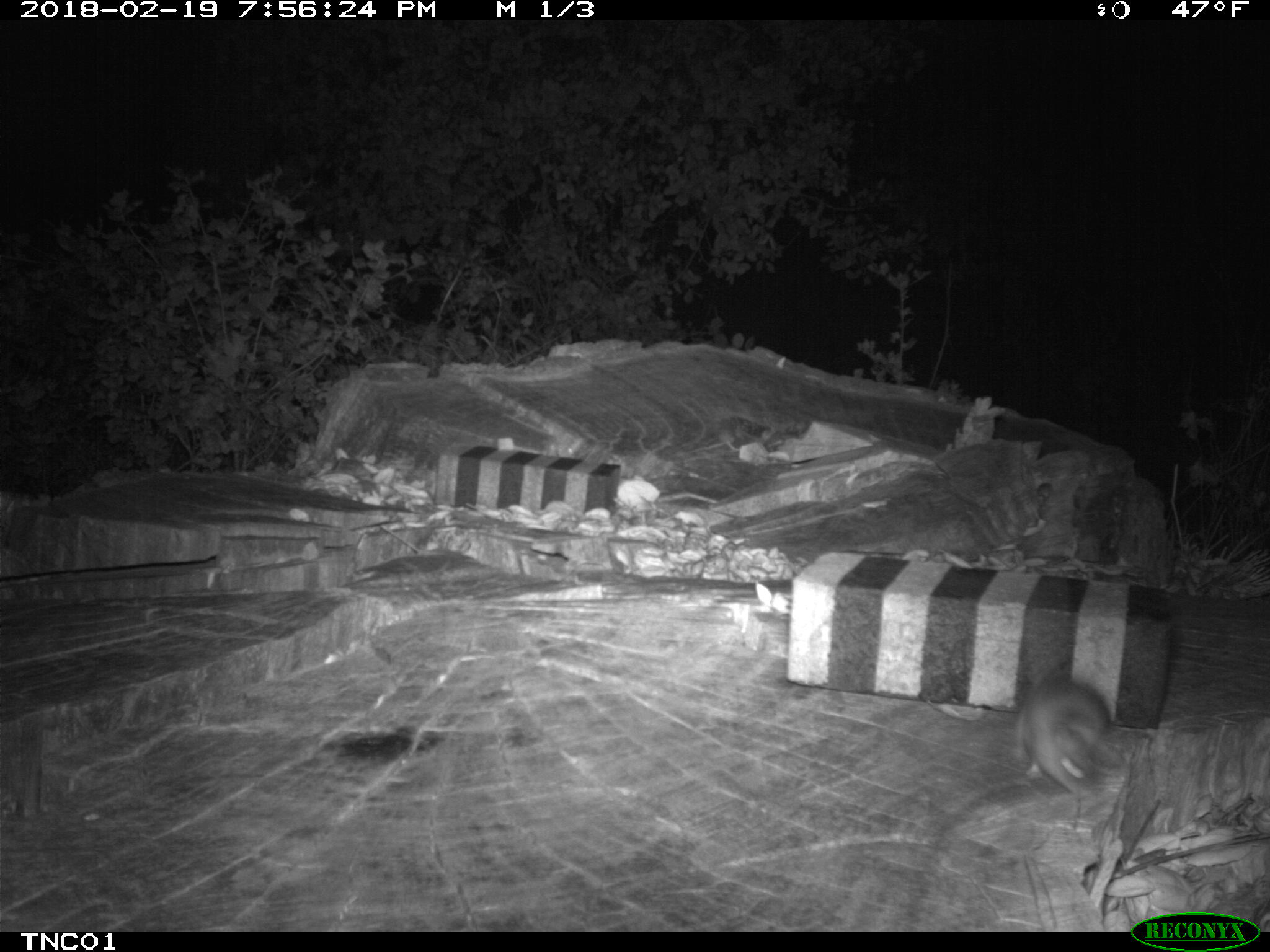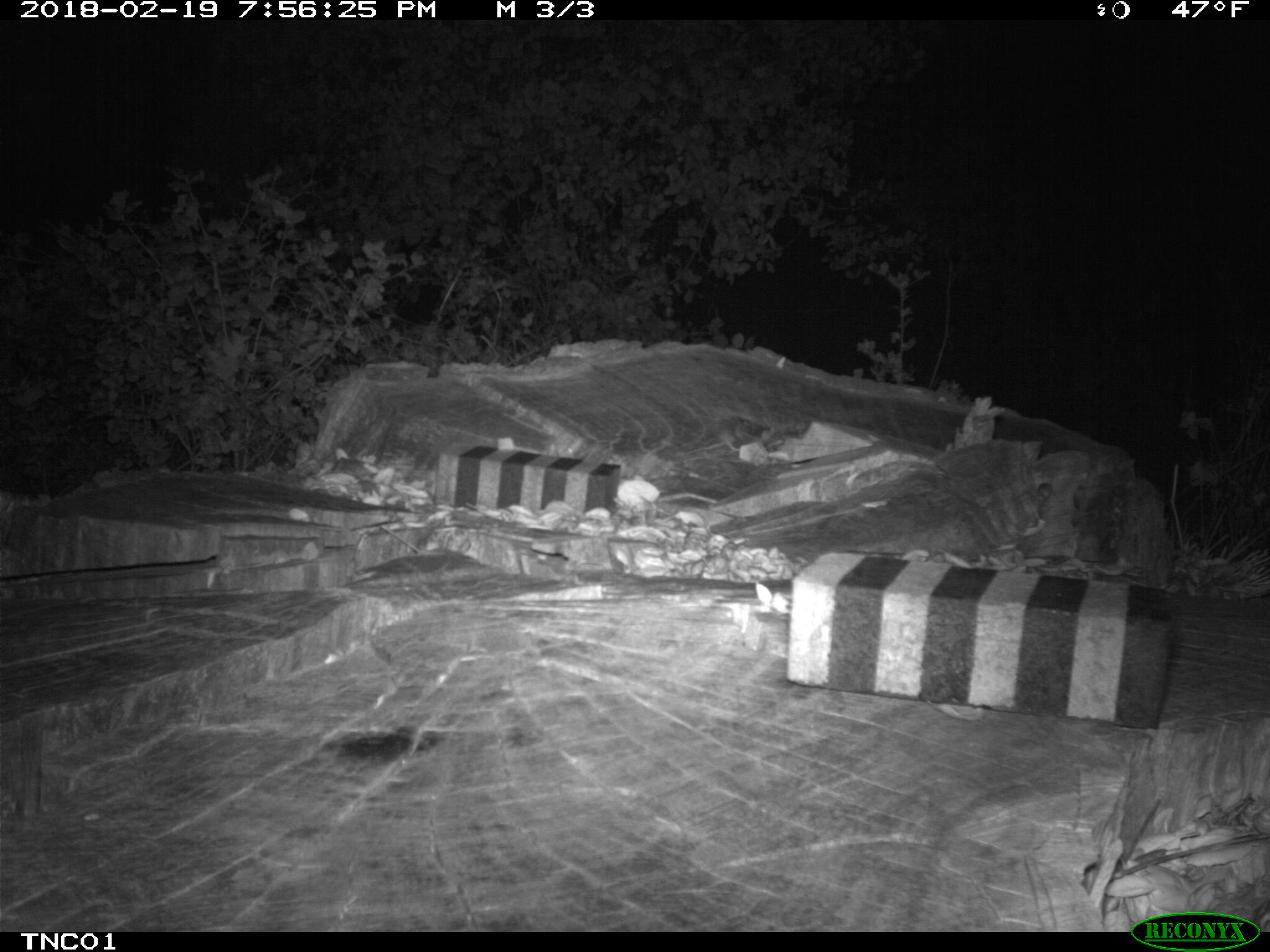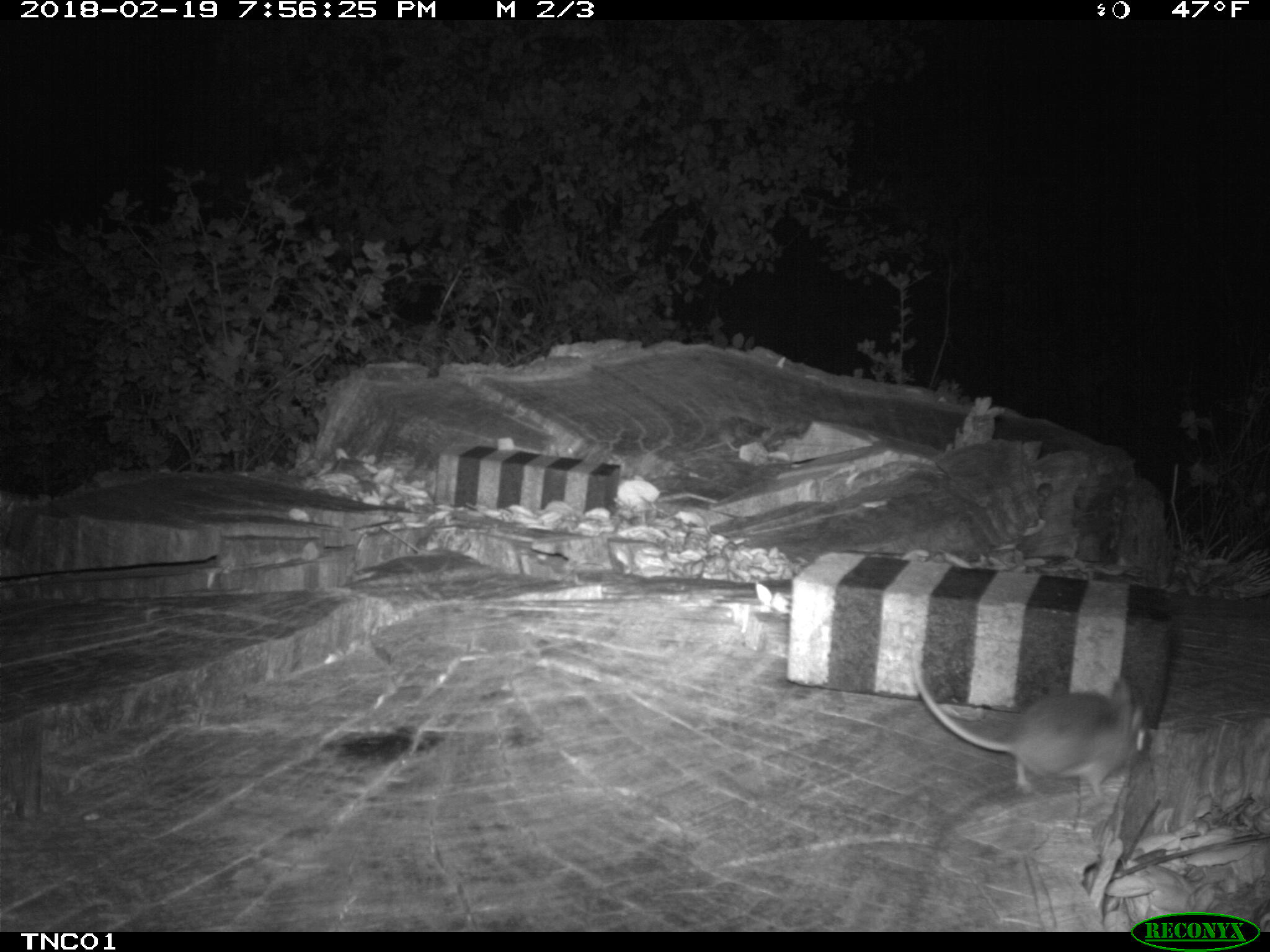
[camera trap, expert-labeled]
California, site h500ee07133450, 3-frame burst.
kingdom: Animalia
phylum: Chordata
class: Mammalia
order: Rodentia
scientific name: Rodentia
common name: rodent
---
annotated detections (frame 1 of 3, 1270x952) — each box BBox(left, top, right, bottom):
rodent: BBox(1014, 678, 1111, 790)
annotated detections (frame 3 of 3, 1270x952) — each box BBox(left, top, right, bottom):
rodent: BBox(912, 657, 1150, 799)